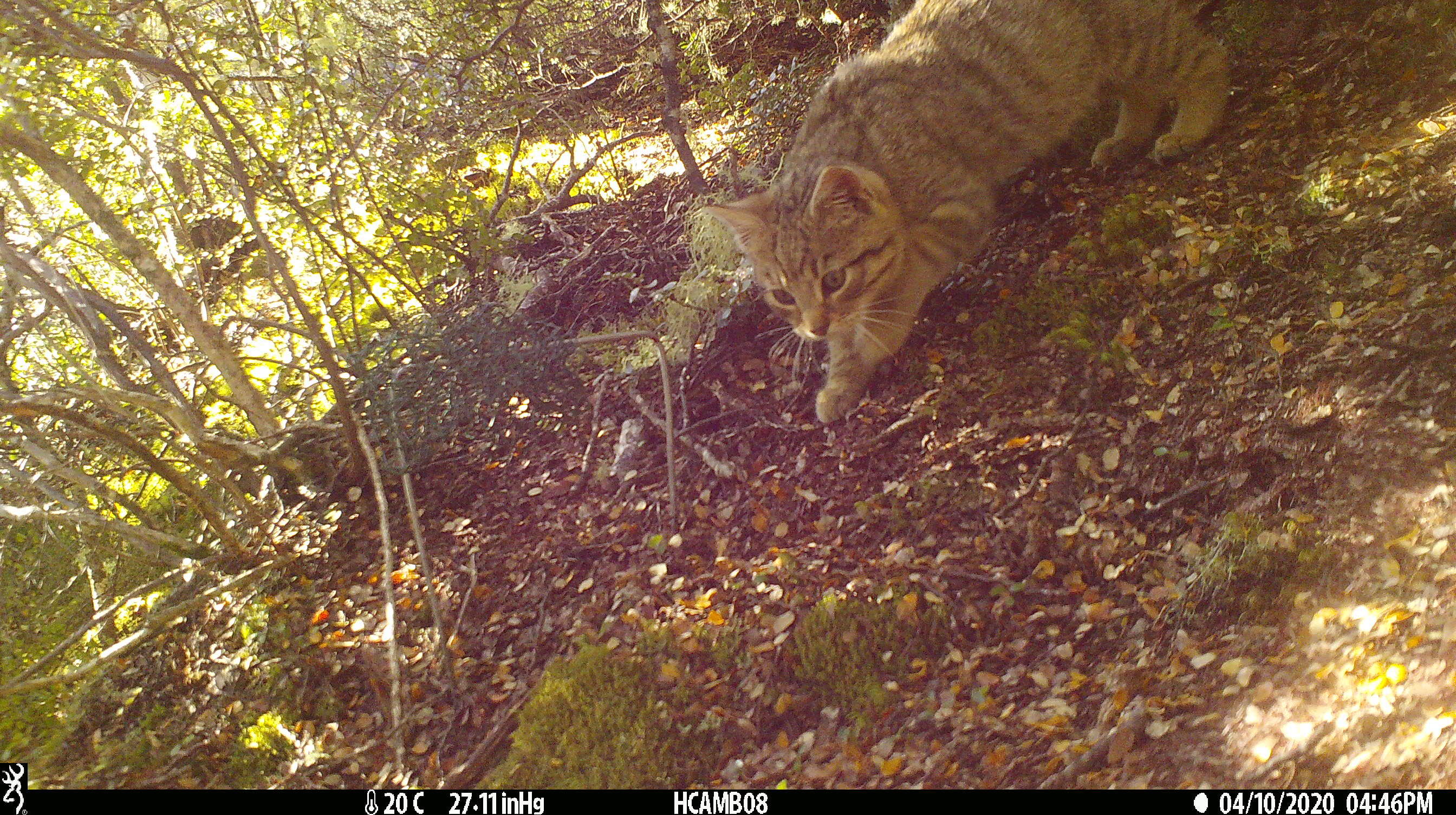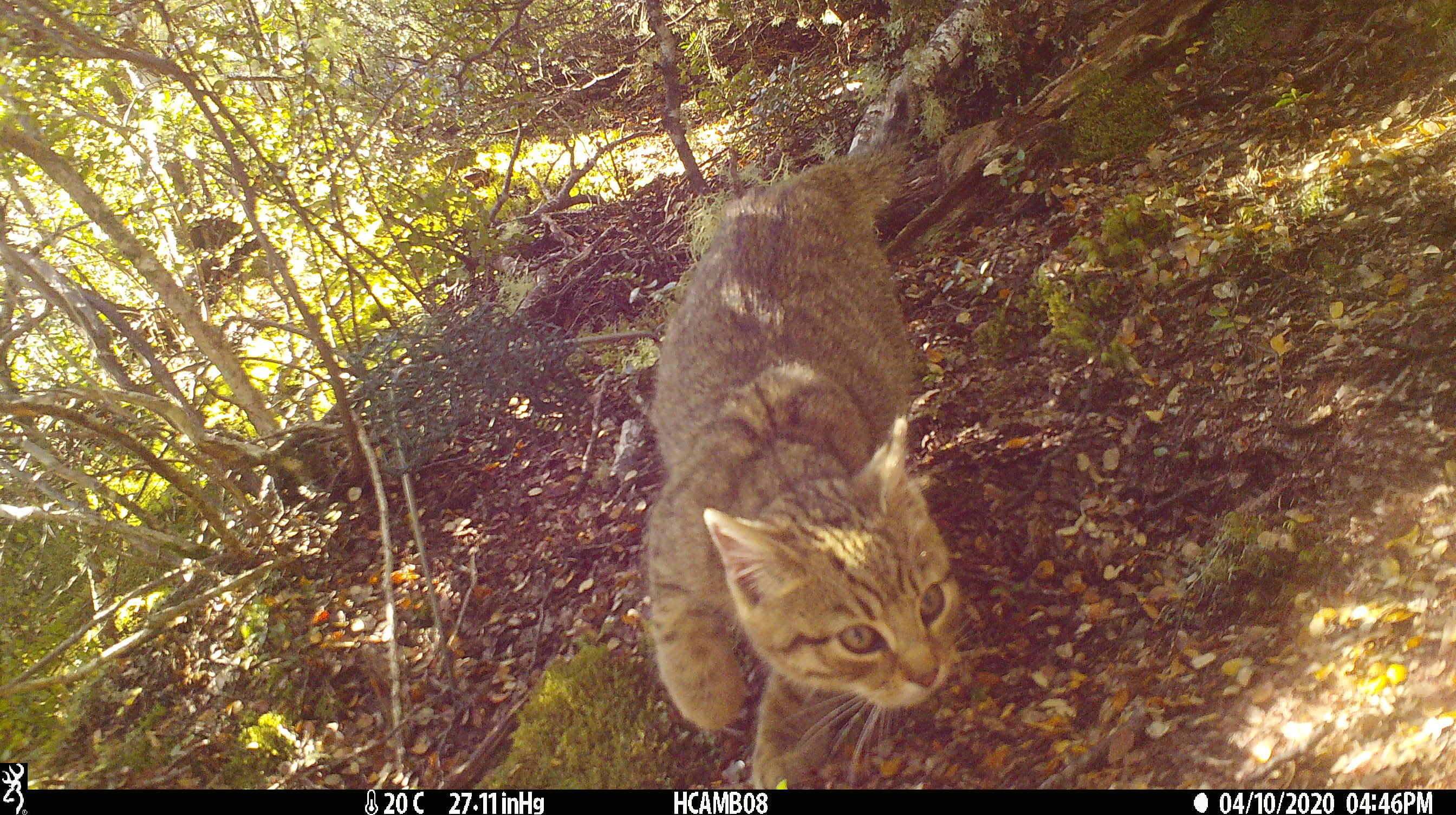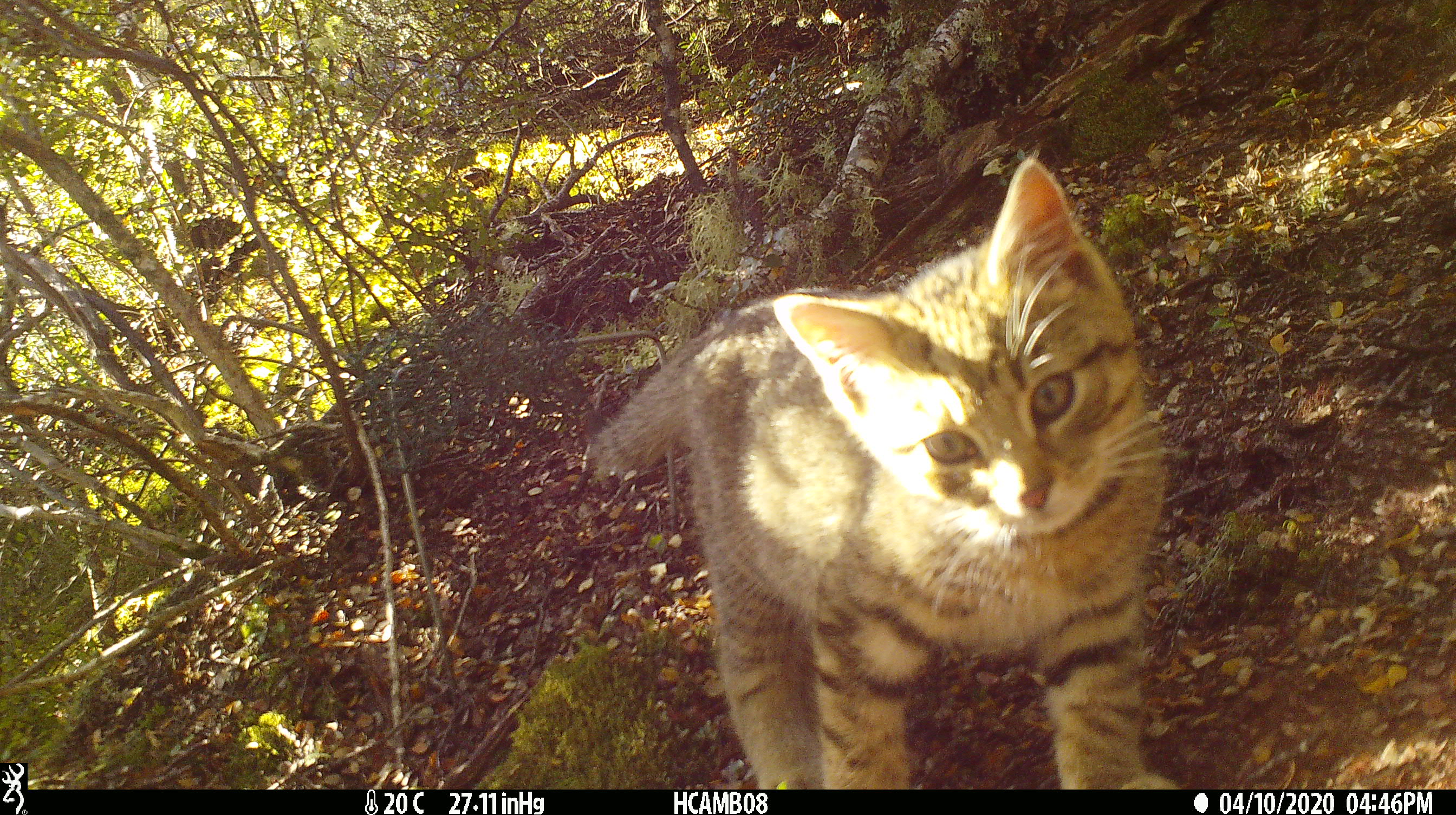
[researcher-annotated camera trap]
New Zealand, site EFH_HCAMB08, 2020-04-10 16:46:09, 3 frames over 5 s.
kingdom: Animalia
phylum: Chordata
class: Mammalia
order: Carnivora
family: Felidae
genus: Felis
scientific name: Felis catus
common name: domestic cat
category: cat